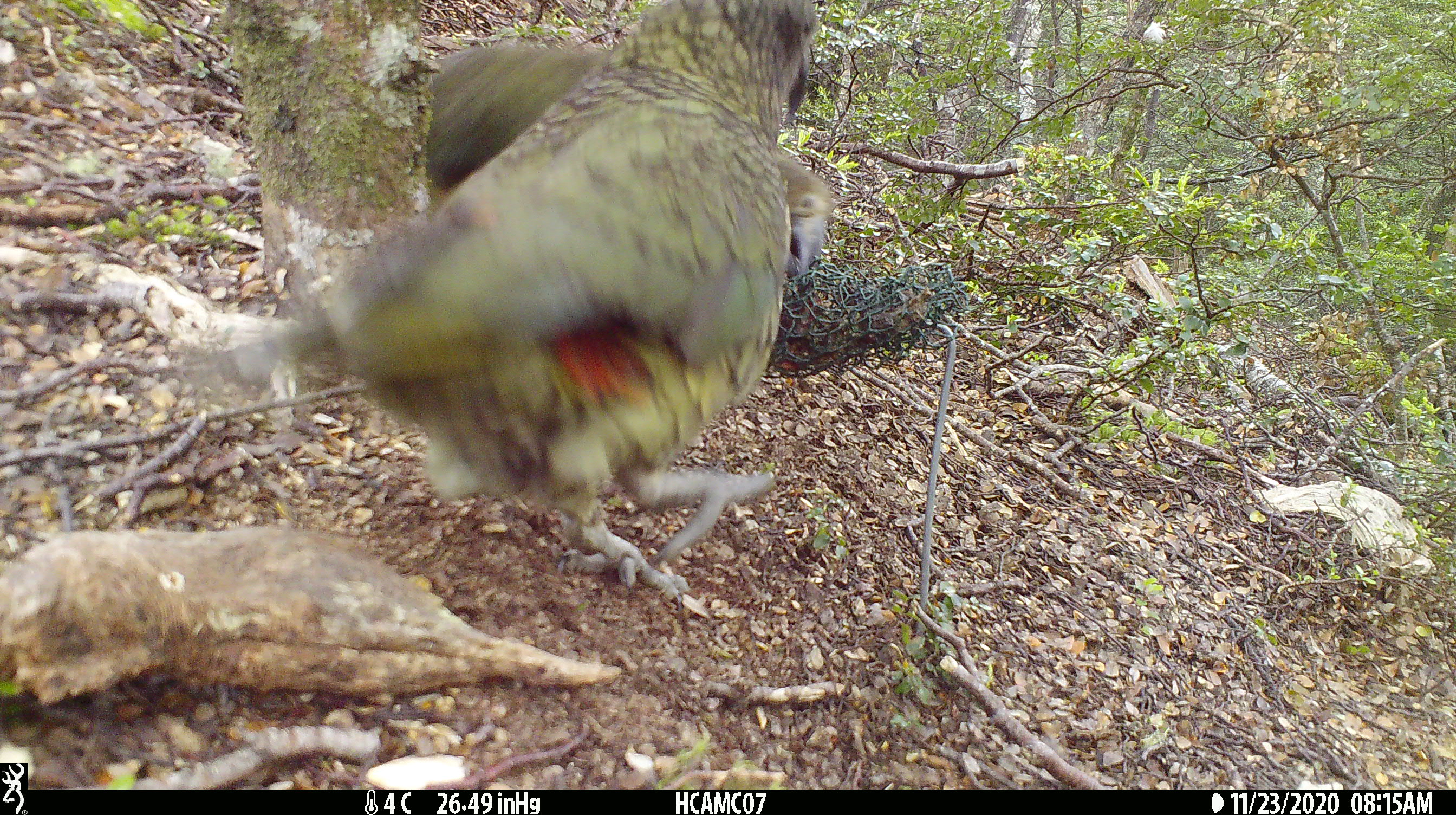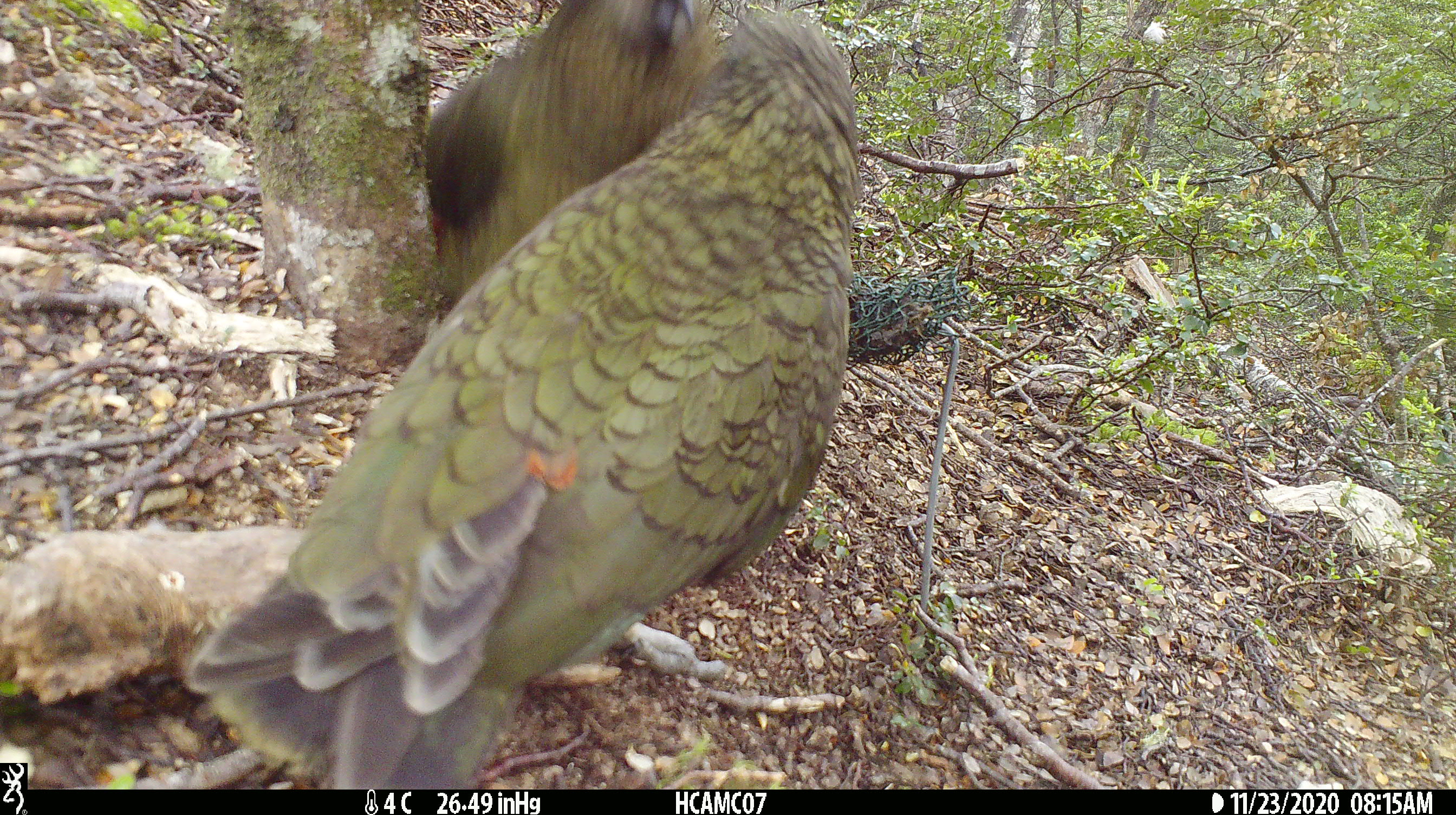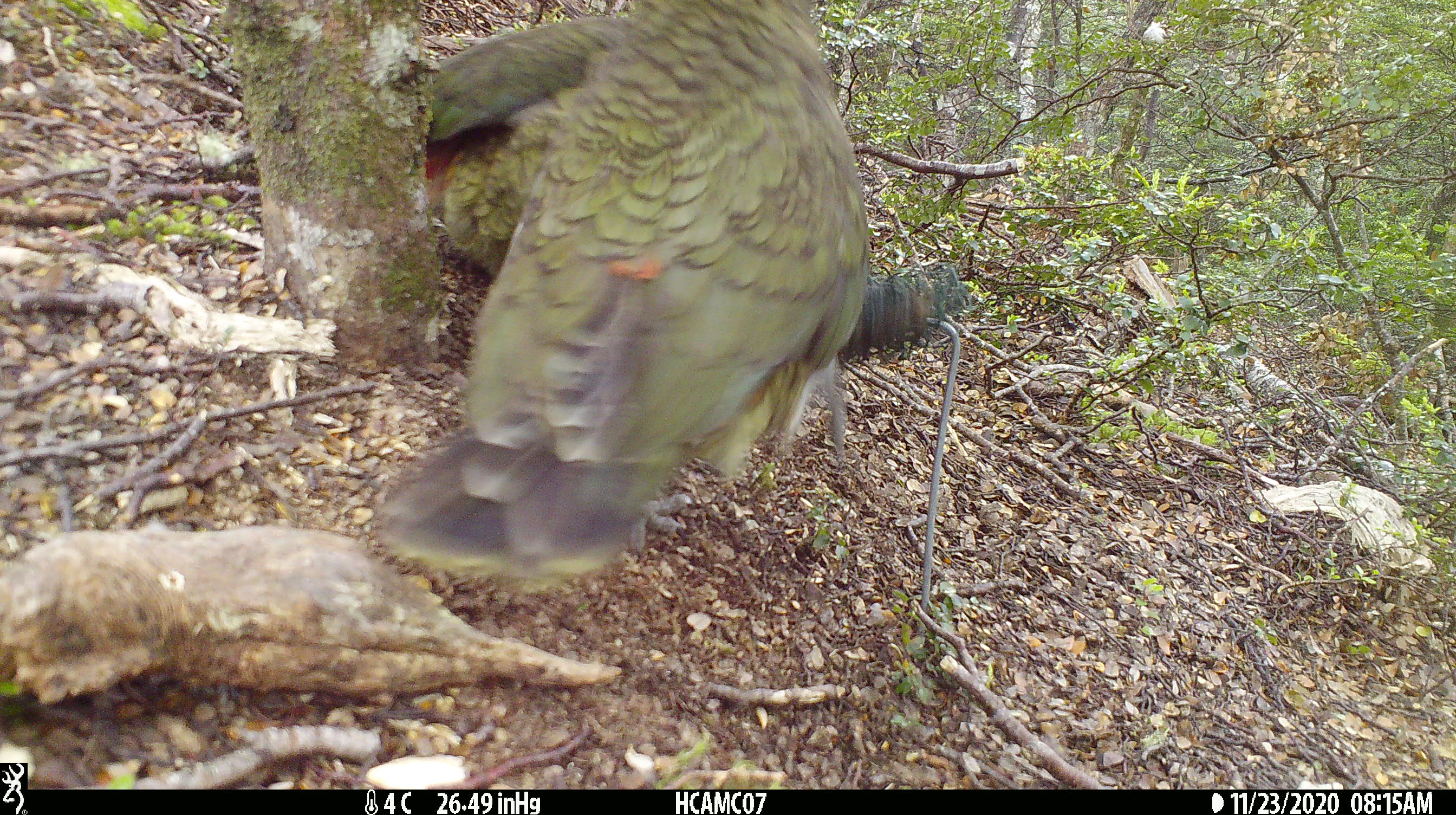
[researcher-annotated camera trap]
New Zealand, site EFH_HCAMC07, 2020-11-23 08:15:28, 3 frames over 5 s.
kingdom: Animalia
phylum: Chordata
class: Aves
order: Psittaciformes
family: Strigopidae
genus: Nestor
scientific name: Nestor notabilis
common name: kea